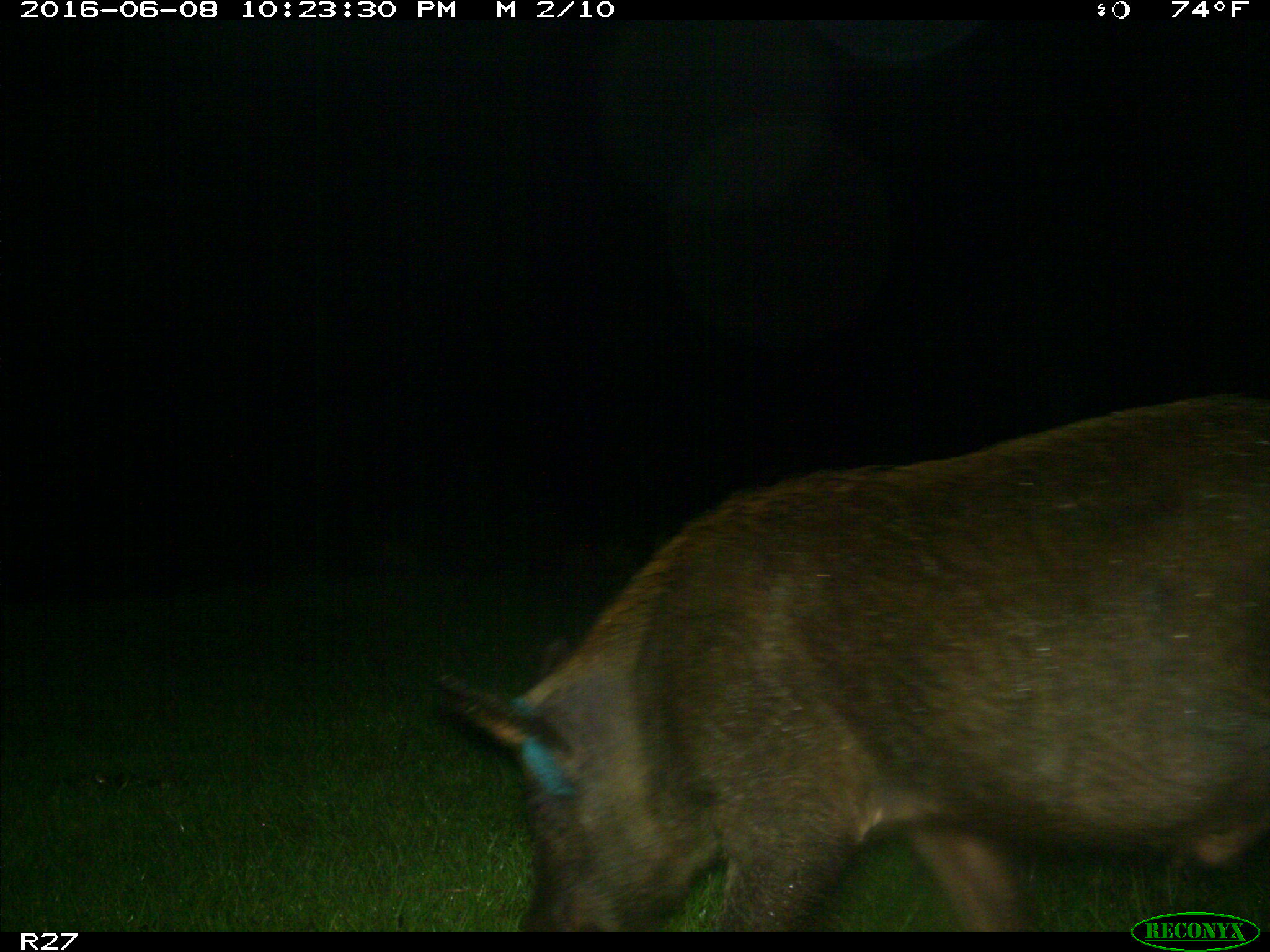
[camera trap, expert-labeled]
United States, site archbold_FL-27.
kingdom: Animalia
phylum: Chordata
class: Mammalia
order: Artiodactyla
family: Suidae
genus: Sus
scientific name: Sus scrofa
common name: wild boar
Sus scrofa (wild boar).